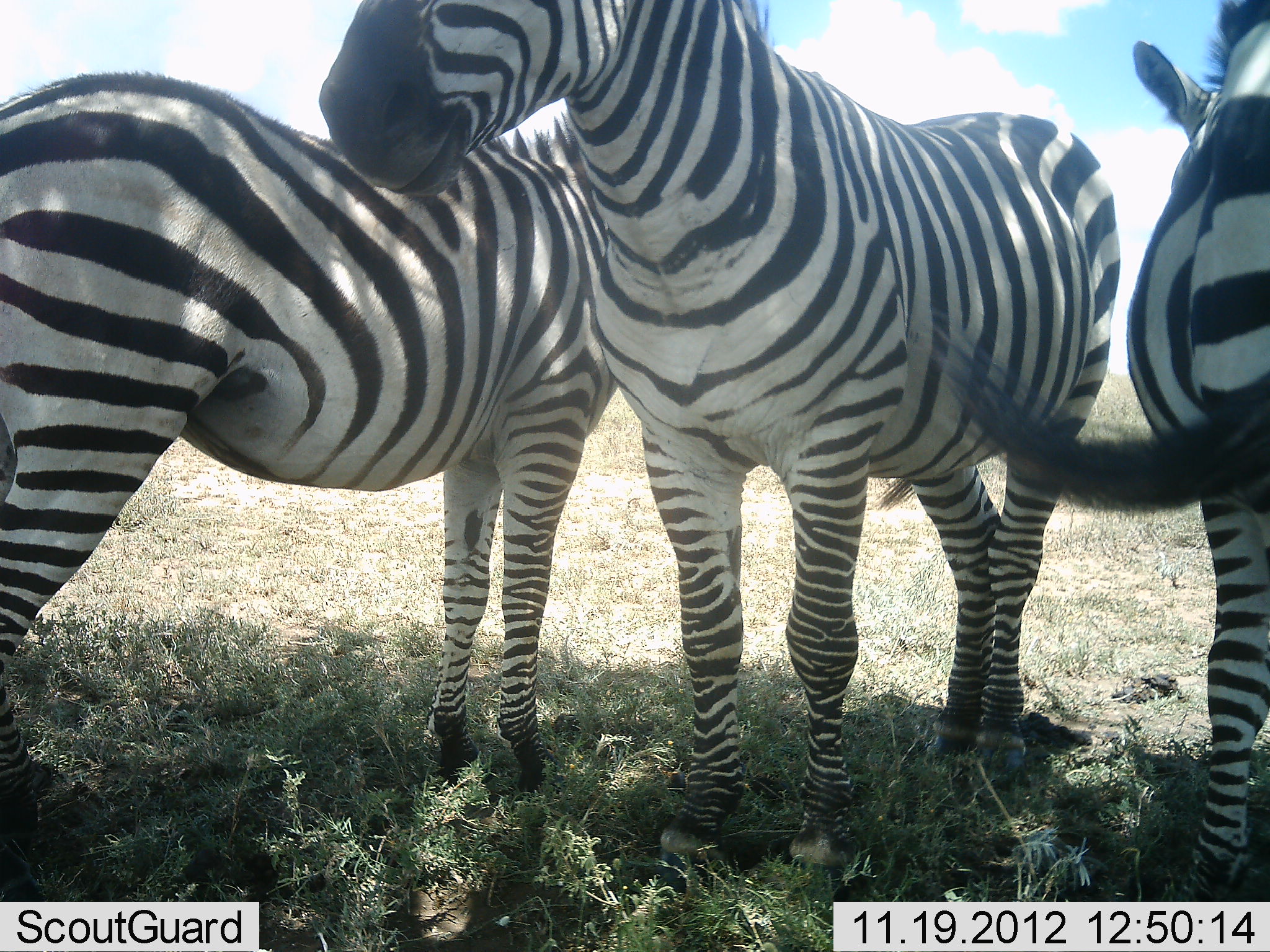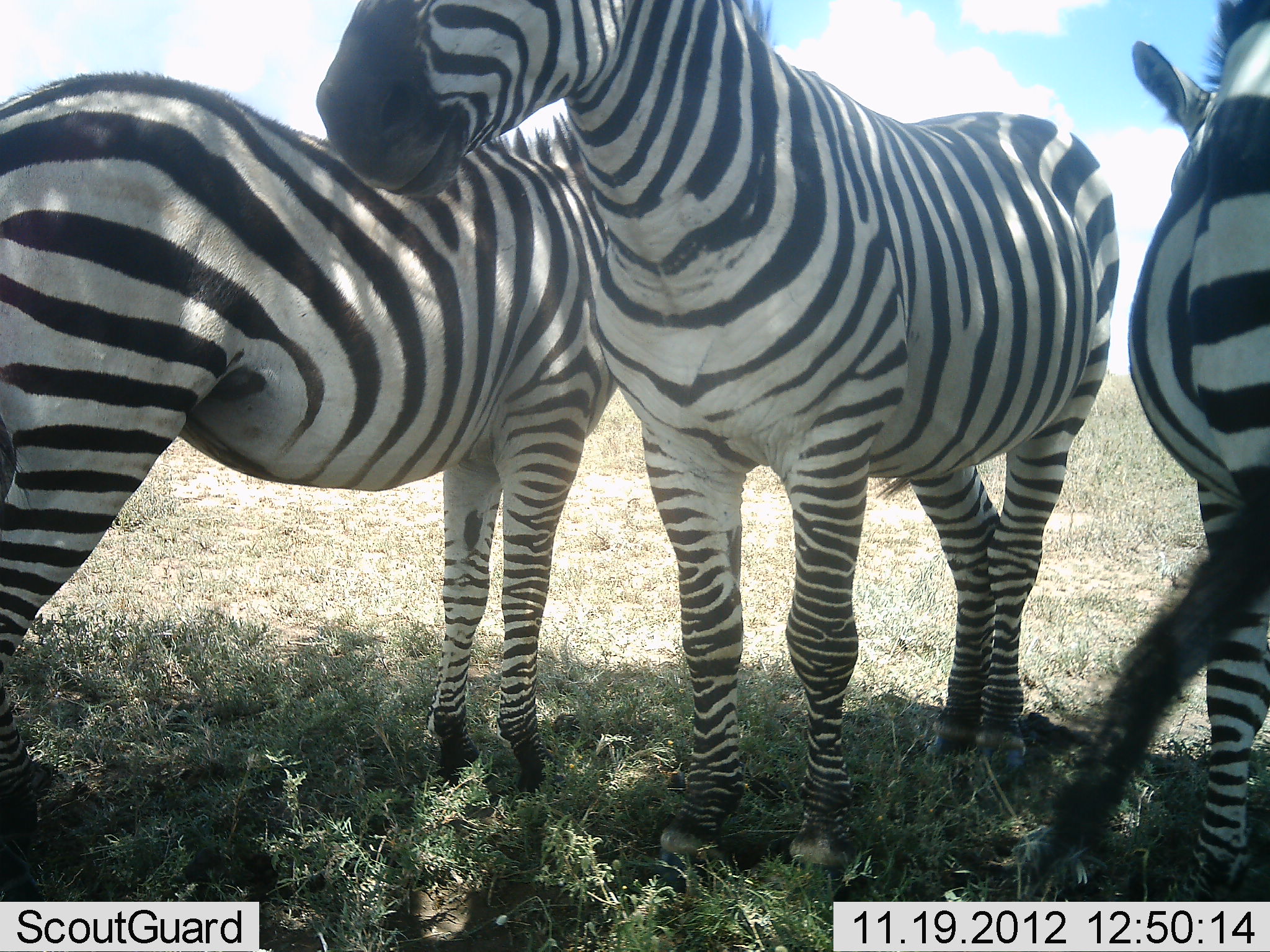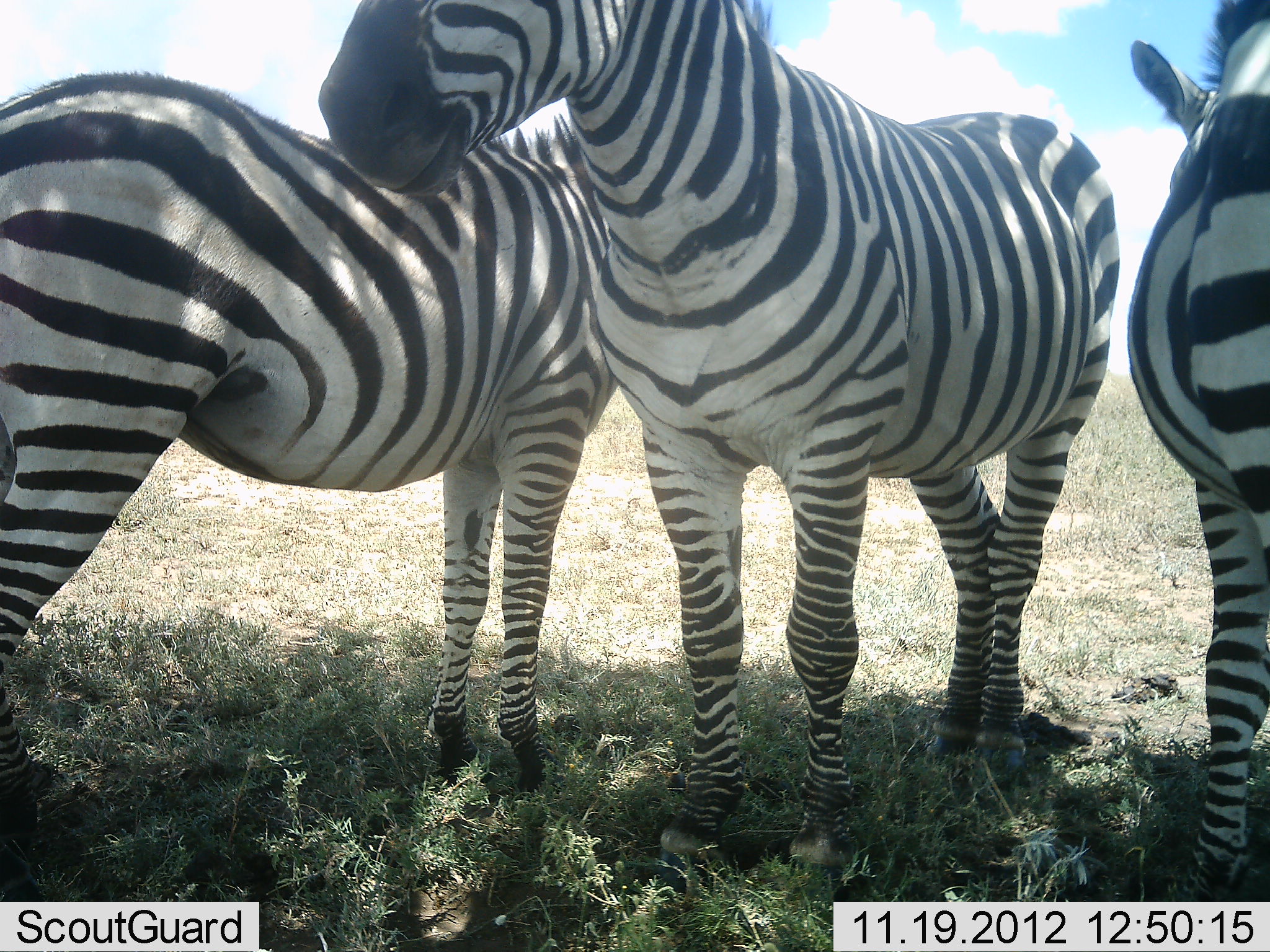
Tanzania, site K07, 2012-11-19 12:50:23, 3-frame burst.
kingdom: Animalia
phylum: Chordata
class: Mammalia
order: Perissodactyla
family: Equidae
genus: Equus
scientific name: Equus quagga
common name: plains zebra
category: zebra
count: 3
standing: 82%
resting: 18%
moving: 0%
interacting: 9%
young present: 0%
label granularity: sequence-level